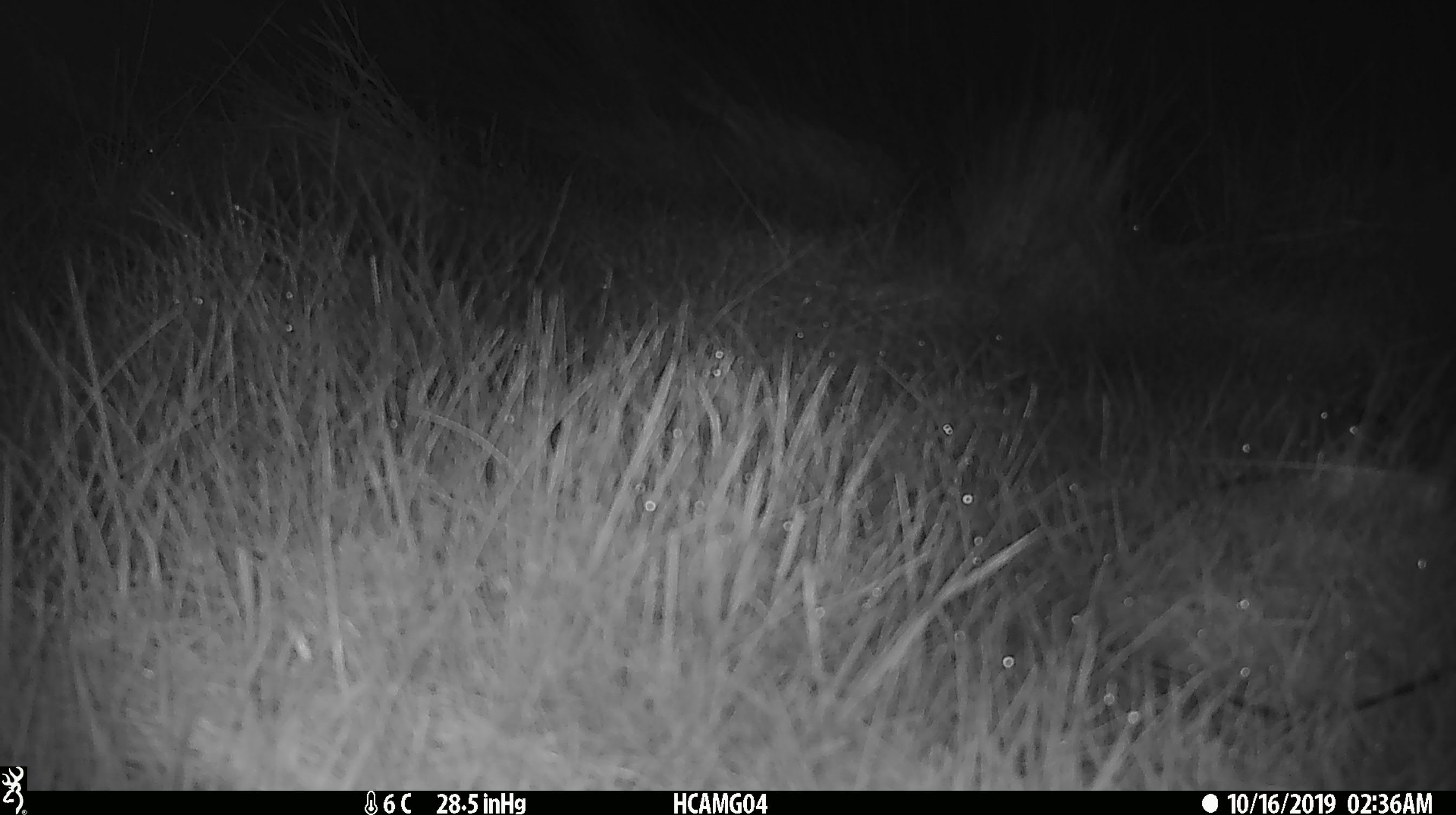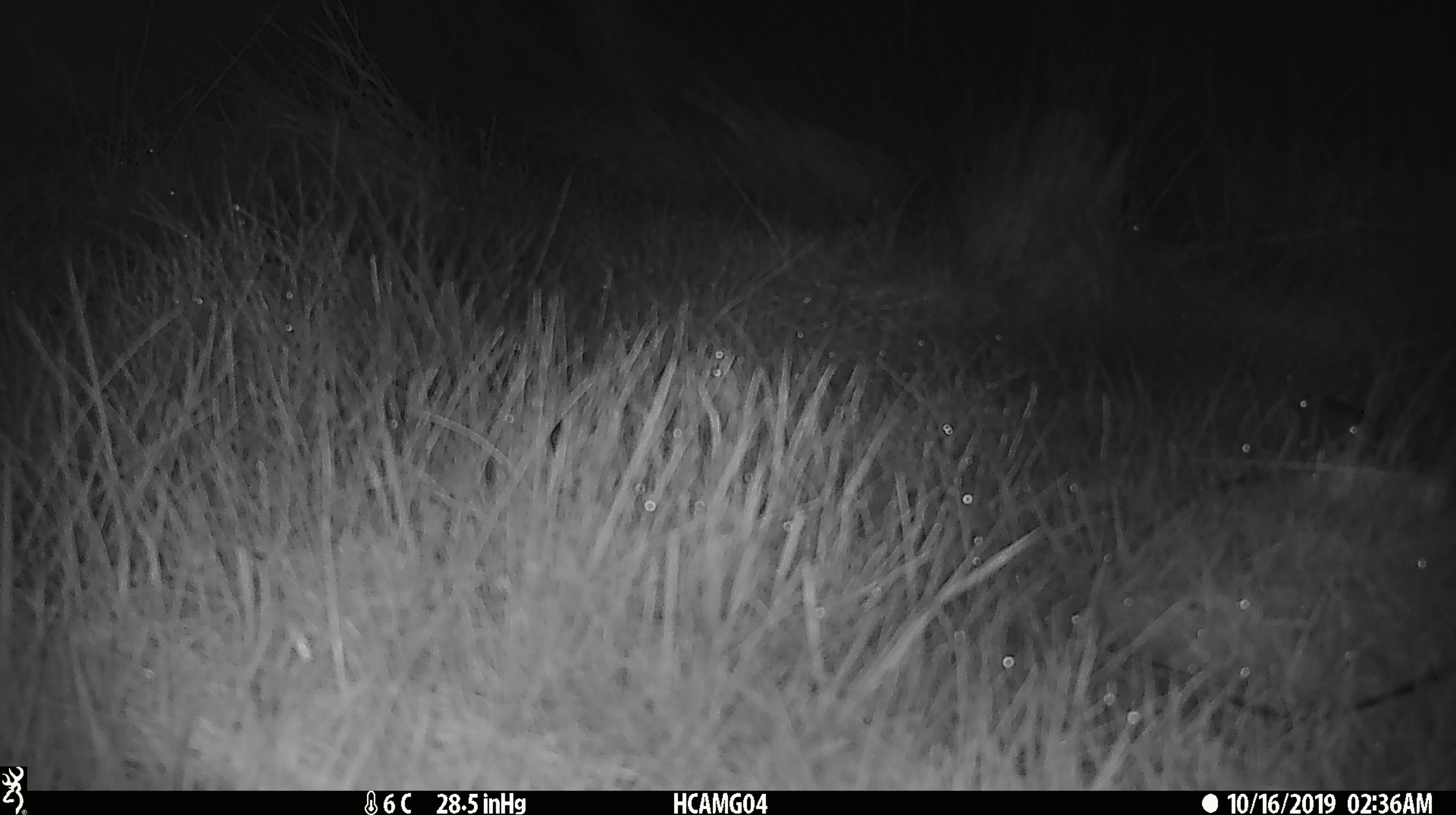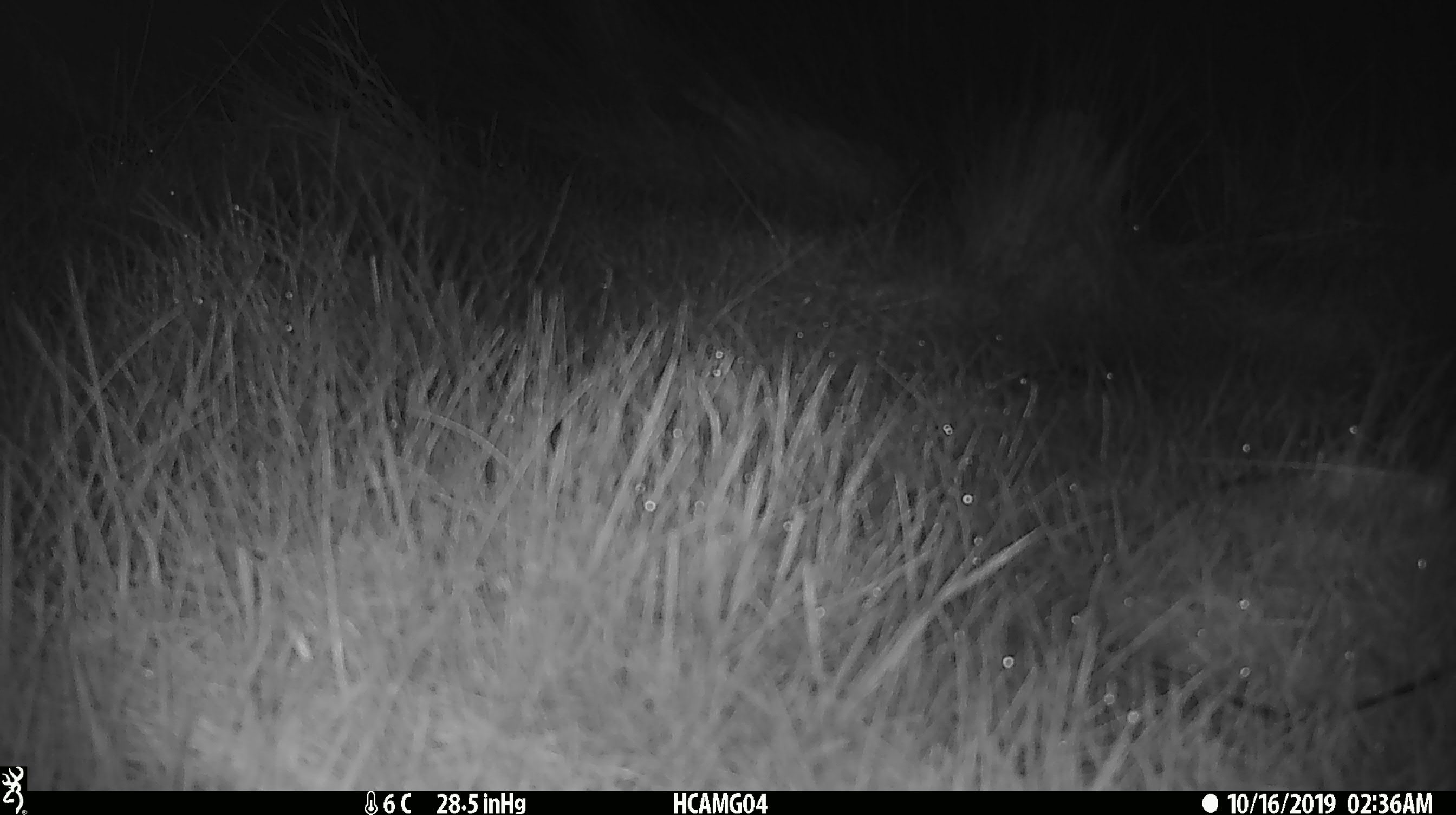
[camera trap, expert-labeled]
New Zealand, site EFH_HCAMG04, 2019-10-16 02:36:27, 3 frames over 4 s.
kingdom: Animalia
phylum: Chordata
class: Mammalia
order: Rodentia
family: Muridae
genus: Mus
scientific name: Mus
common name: mouse